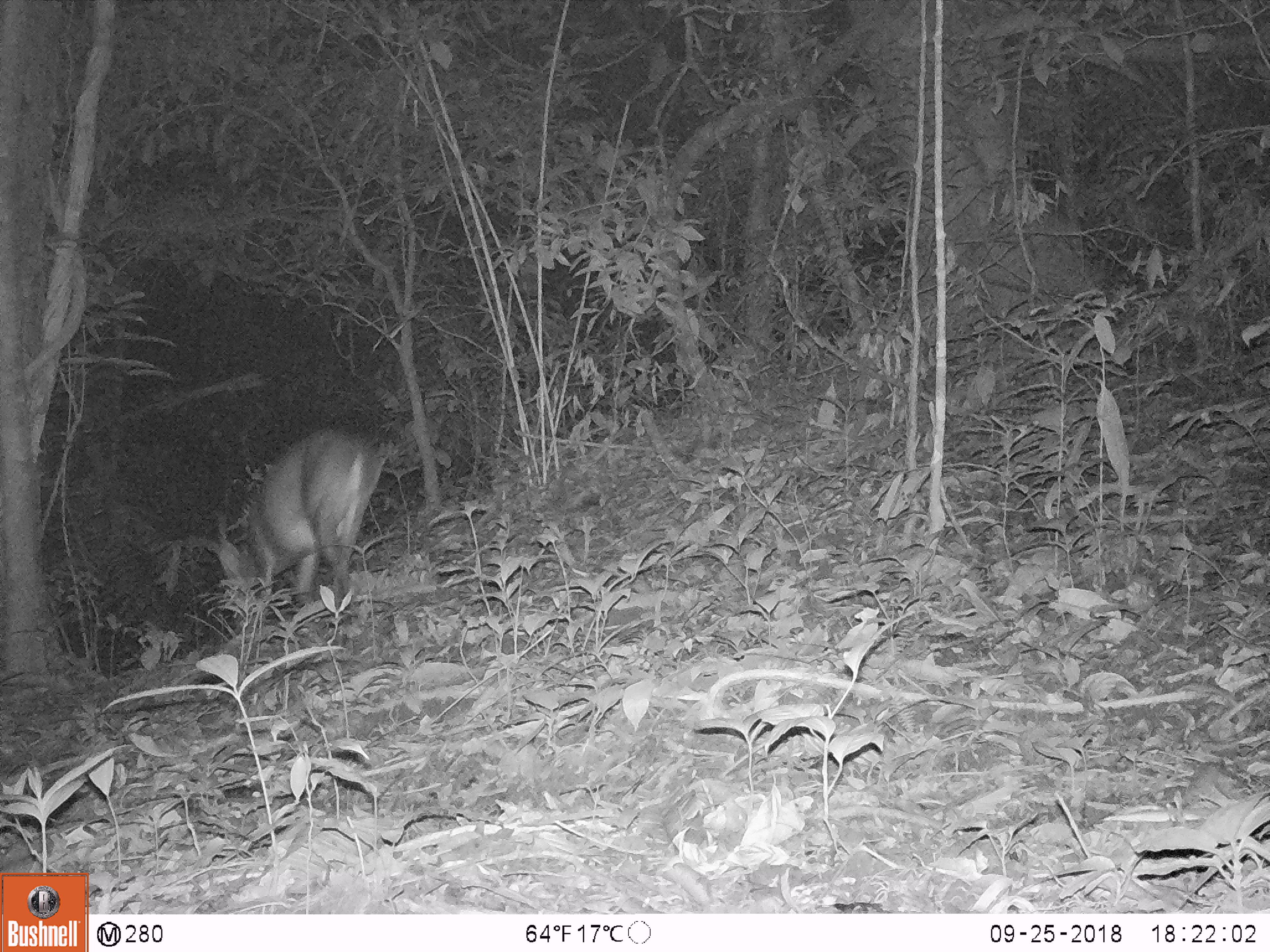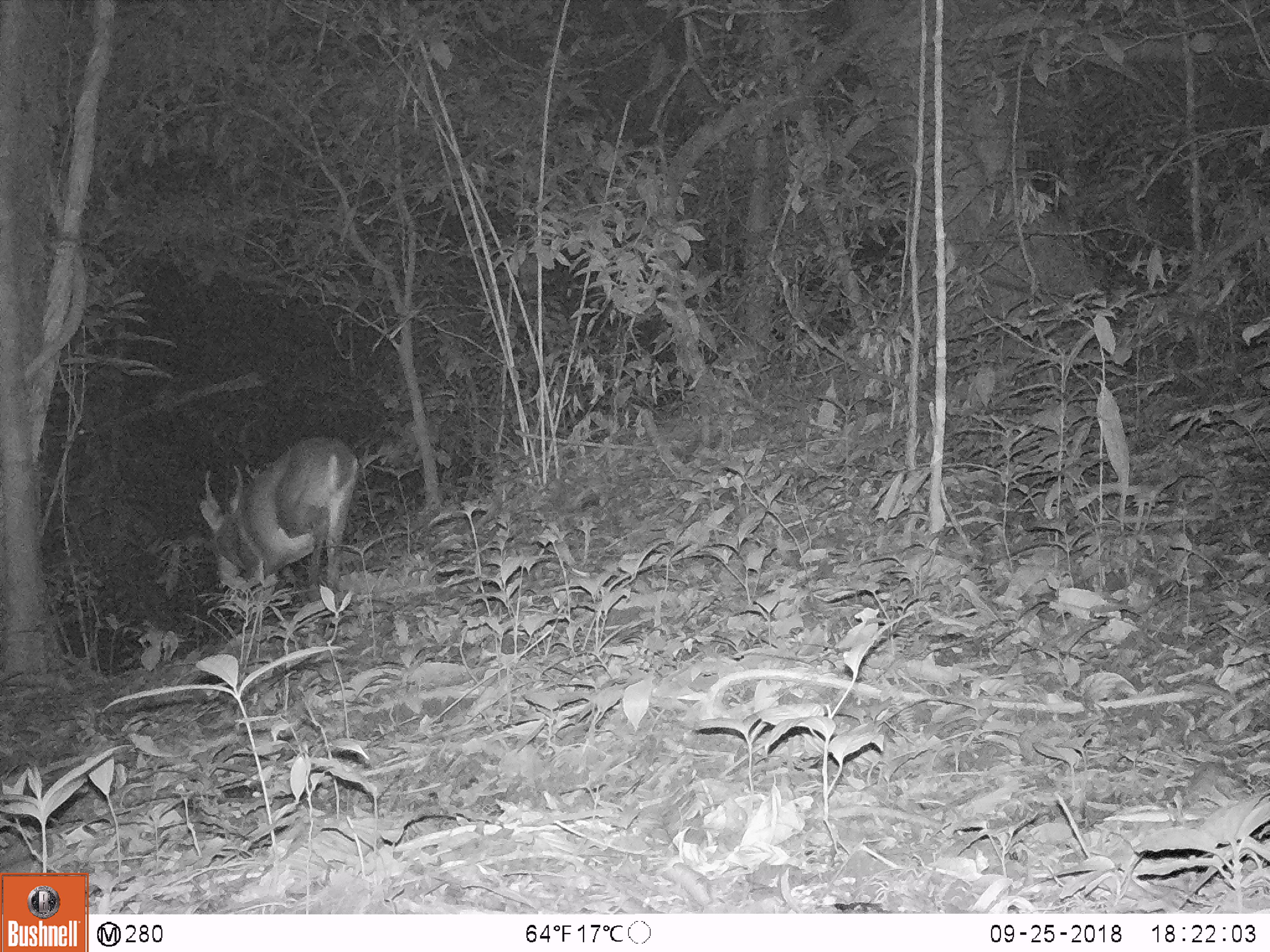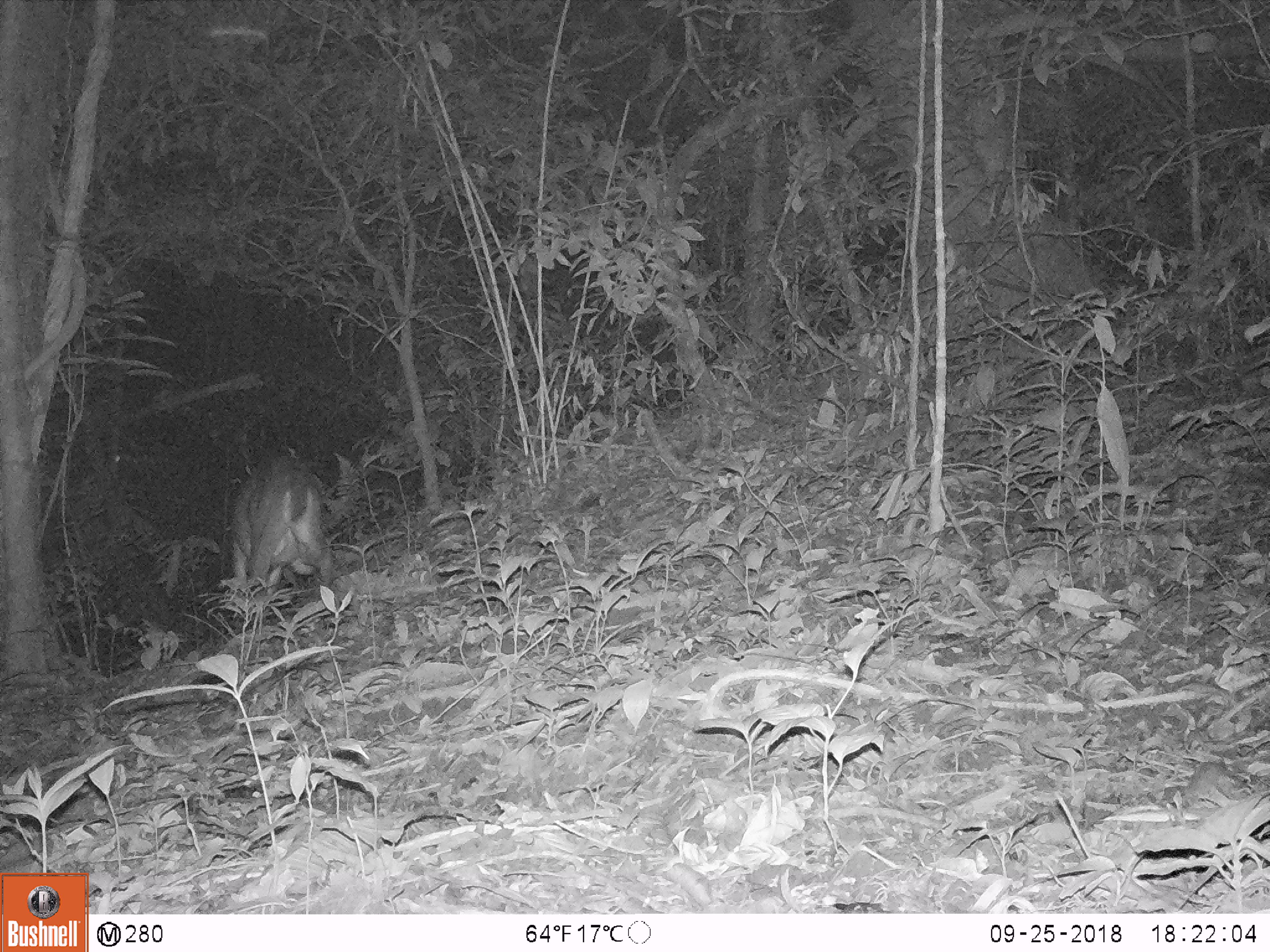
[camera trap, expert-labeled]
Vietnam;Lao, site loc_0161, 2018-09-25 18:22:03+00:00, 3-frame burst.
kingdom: Animalia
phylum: Chordata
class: Mammalia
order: Artiodactyla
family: Cervidae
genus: Muntiacus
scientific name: Muntiacus vuquangensis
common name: large-antlered muntjac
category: large antlered muntjac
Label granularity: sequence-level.